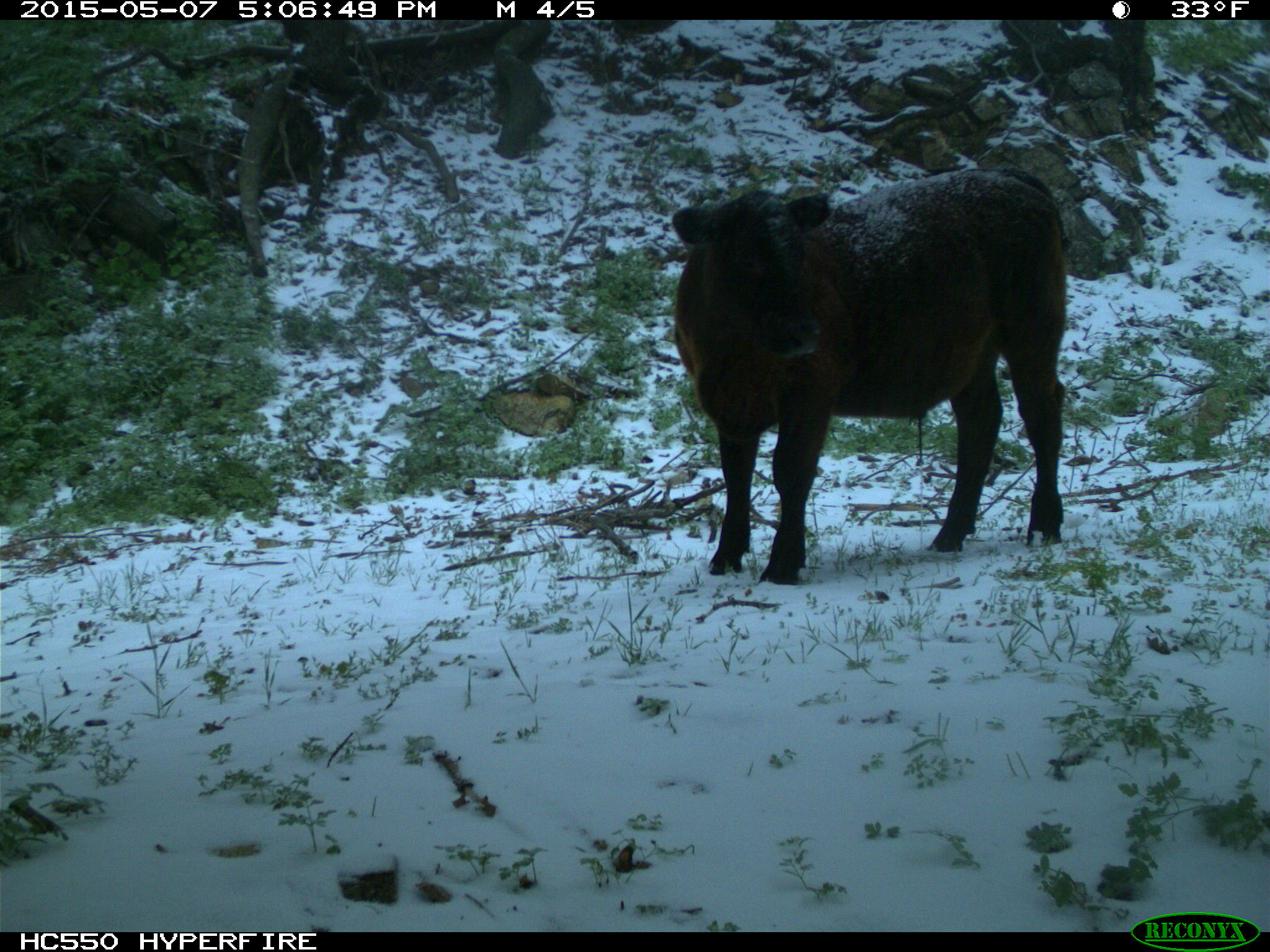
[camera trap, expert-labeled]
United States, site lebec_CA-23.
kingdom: Animalia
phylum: Chordata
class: Mammalia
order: Artiodactyla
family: Bovidae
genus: Bos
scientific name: Bos taurus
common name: domestic cow